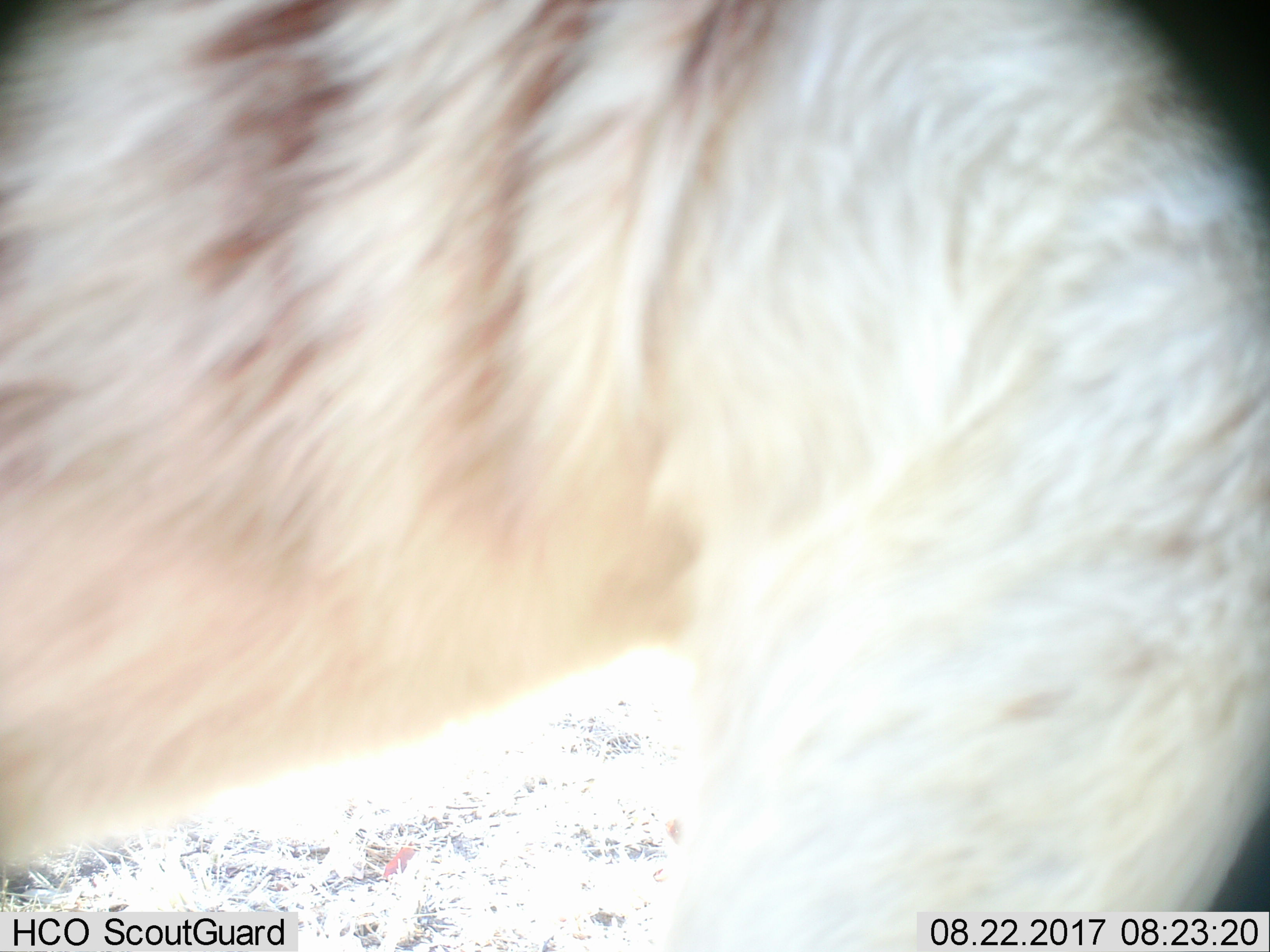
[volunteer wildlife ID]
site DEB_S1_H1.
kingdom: Animalia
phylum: Chordata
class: Mammalia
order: Artiodactyla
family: Bovidae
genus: Aepyceros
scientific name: Aepyceros melampus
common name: impala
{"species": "impala (Aepyceros melampus)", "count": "1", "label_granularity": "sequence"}